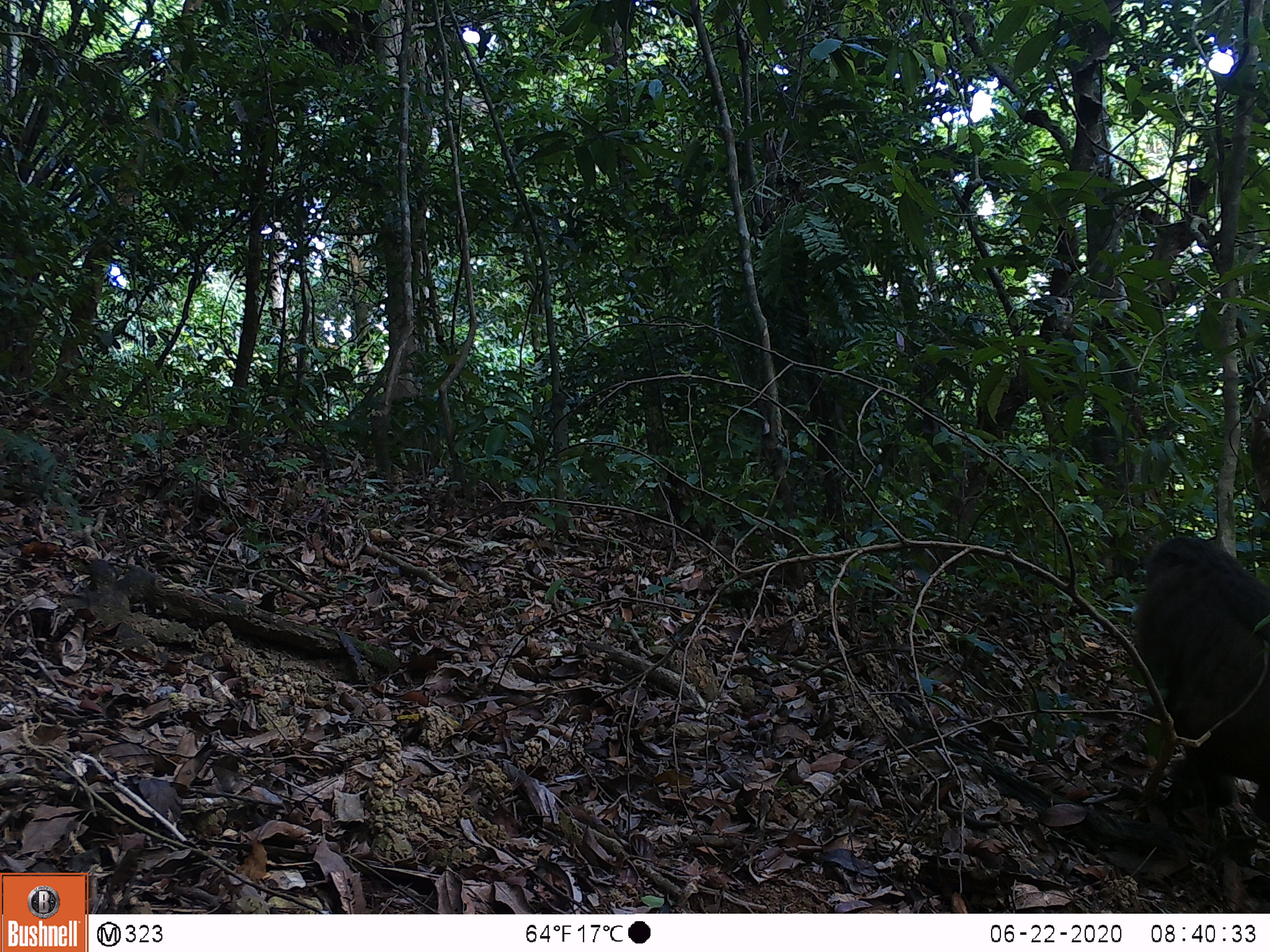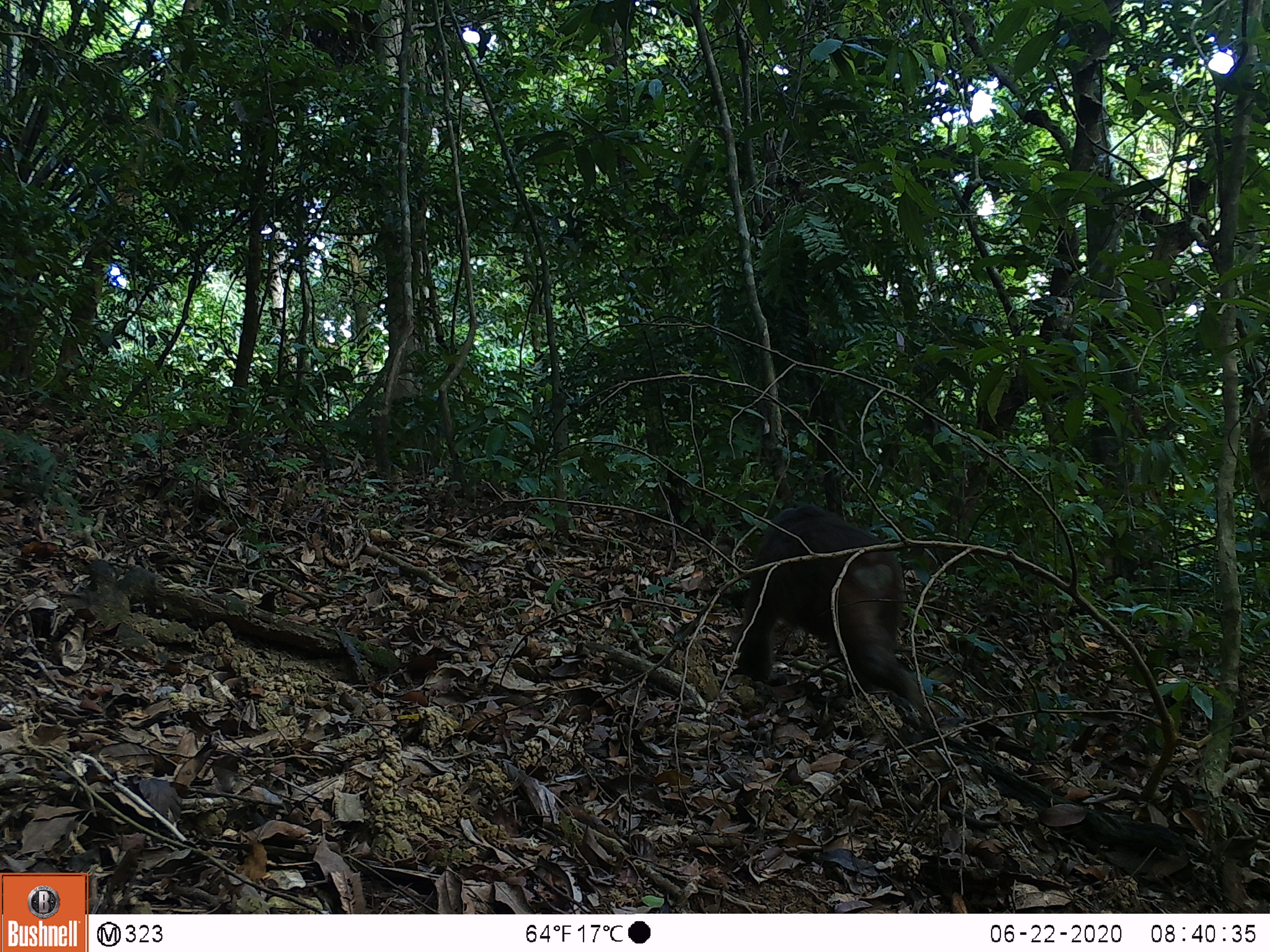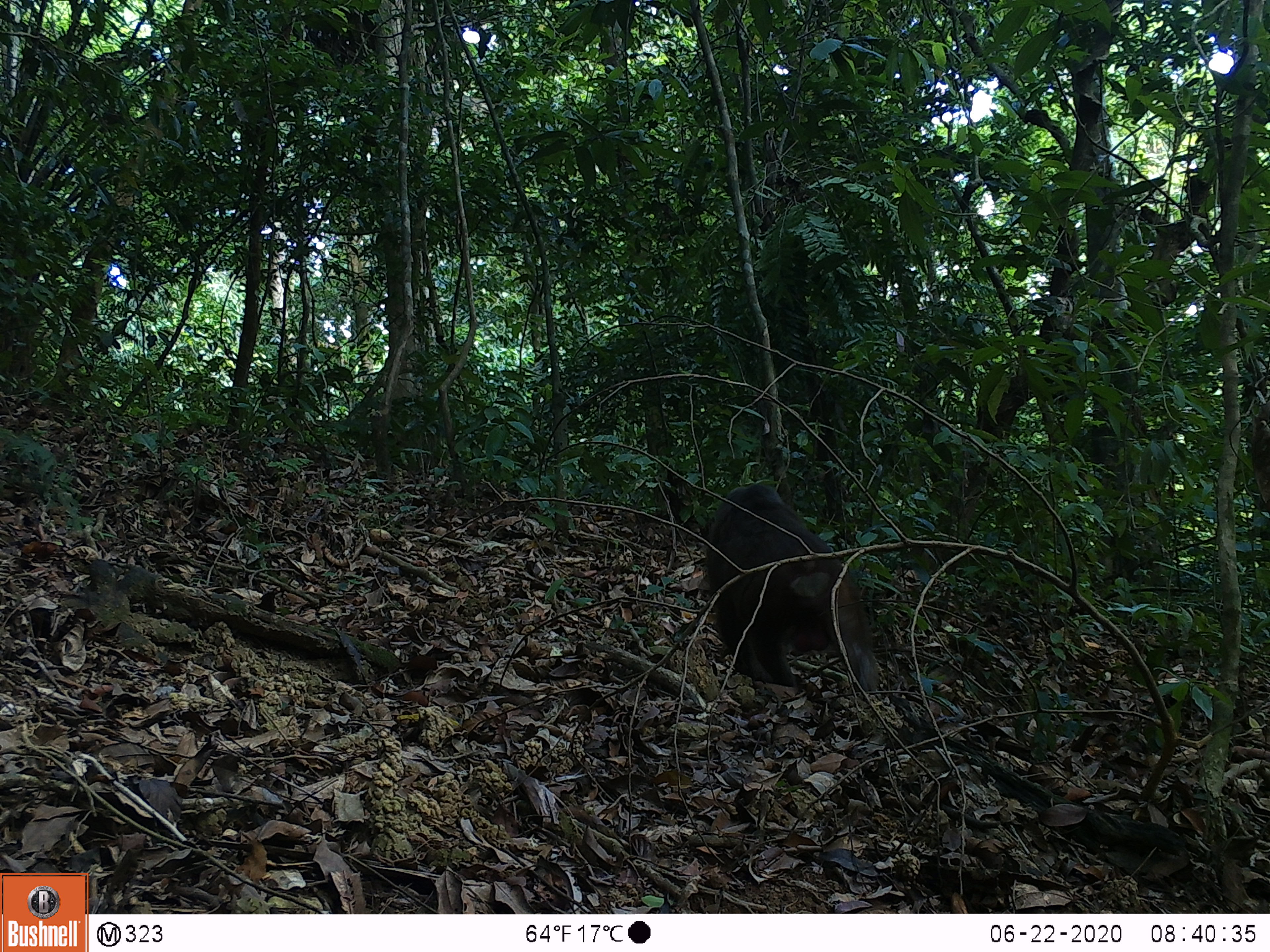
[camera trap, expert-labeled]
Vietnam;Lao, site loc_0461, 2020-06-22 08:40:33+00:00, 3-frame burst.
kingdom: Animalia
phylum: Chordata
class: Mammalia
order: Primates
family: Cercopithecidae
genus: Macaca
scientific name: Macaca arctoides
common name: stump-tailed macaque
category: stump tailed macaque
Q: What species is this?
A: Stump tailed macaque (stump-tailed macaque) (Macaca arctoides).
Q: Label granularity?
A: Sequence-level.